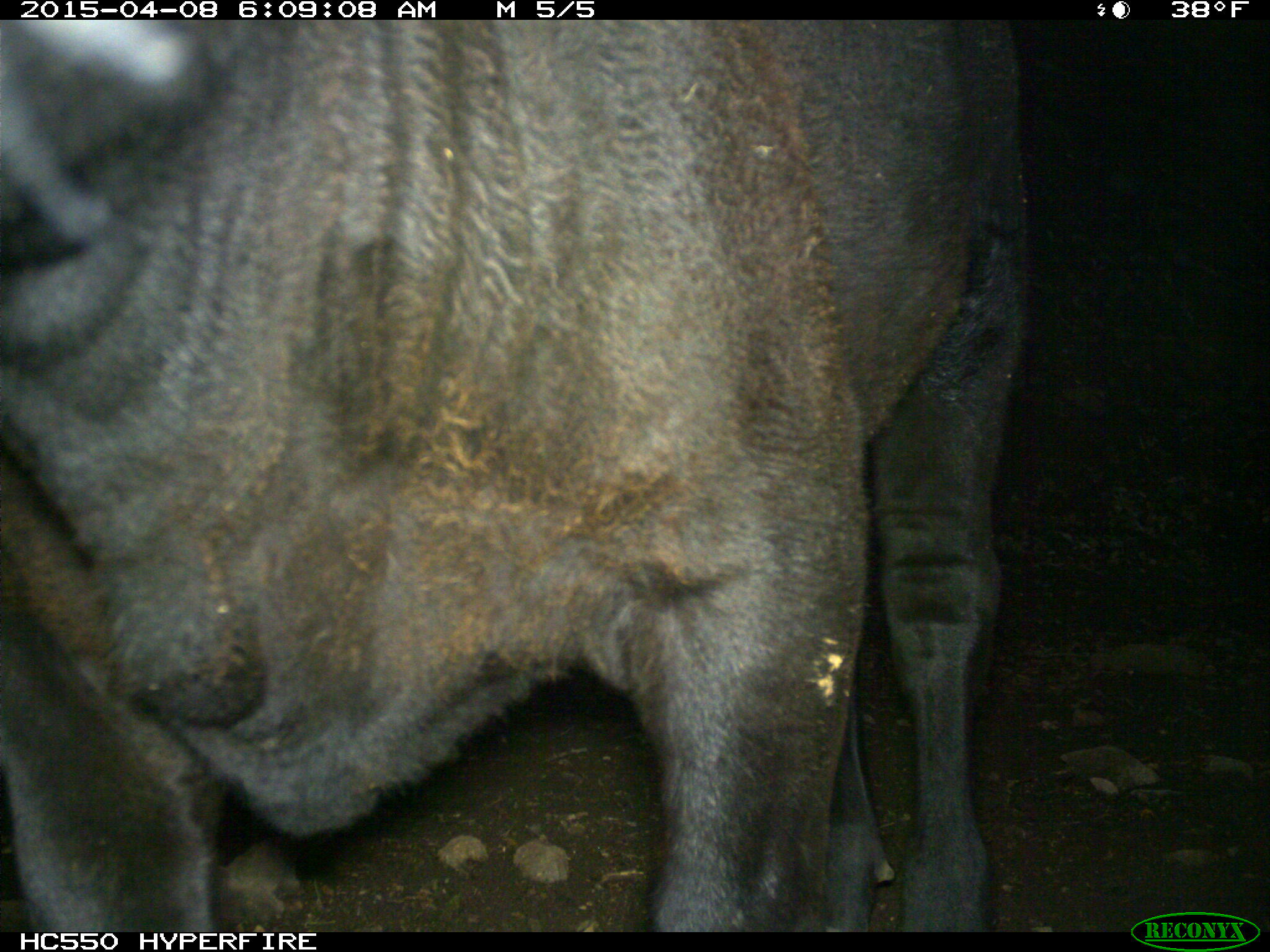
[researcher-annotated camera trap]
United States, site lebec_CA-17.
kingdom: Animalia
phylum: Chordata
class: Mammalia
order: Artiodactyla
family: Bovidae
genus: Bos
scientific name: Bos taurus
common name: domestic cow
Bos taurus (domestic cow).